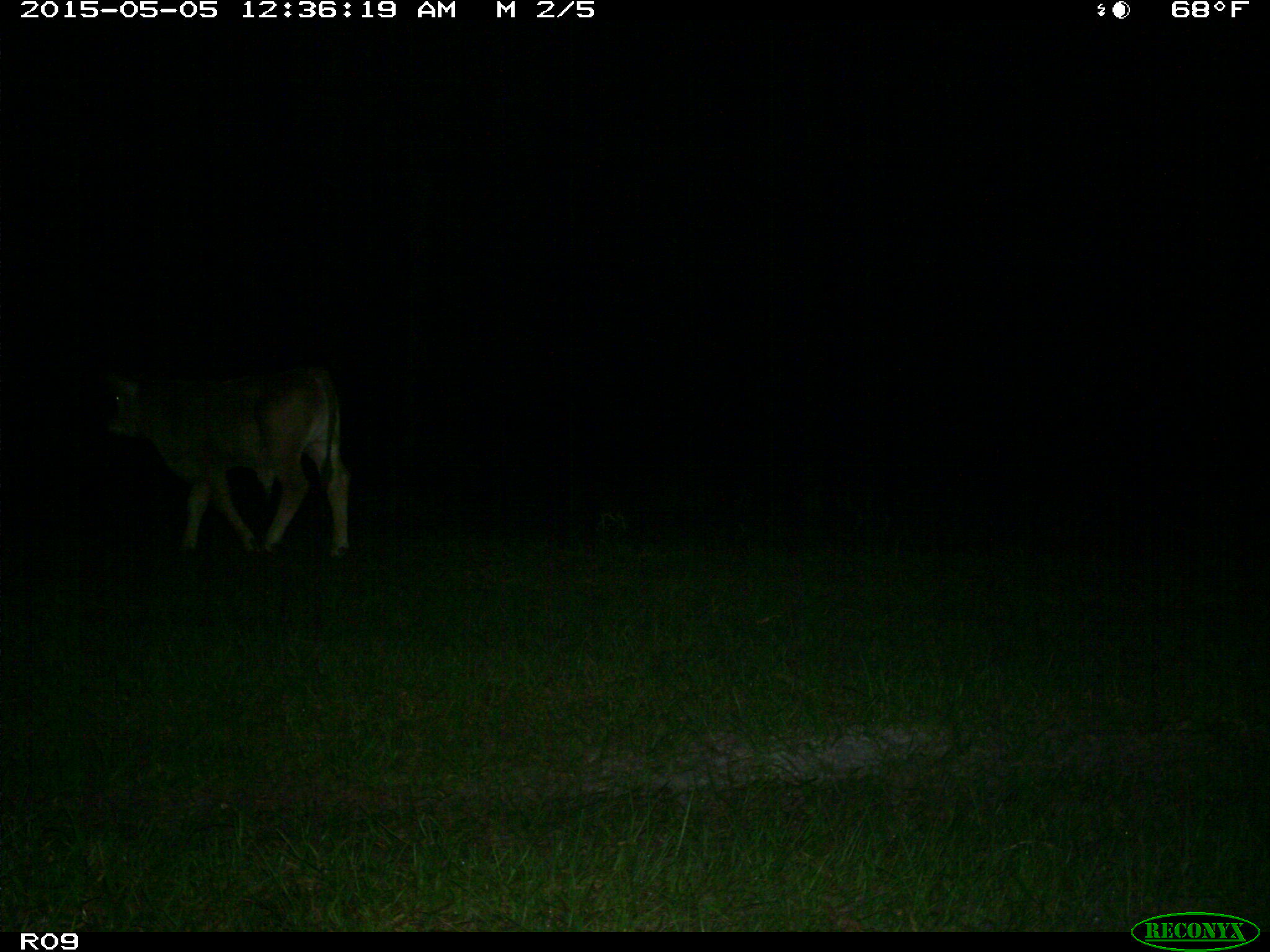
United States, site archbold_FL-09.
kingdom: Animalia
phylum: Chordata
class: Mammalia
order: Artiodactyla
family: Bovidae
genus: Bos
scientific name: Bos taurus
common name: domestic cow